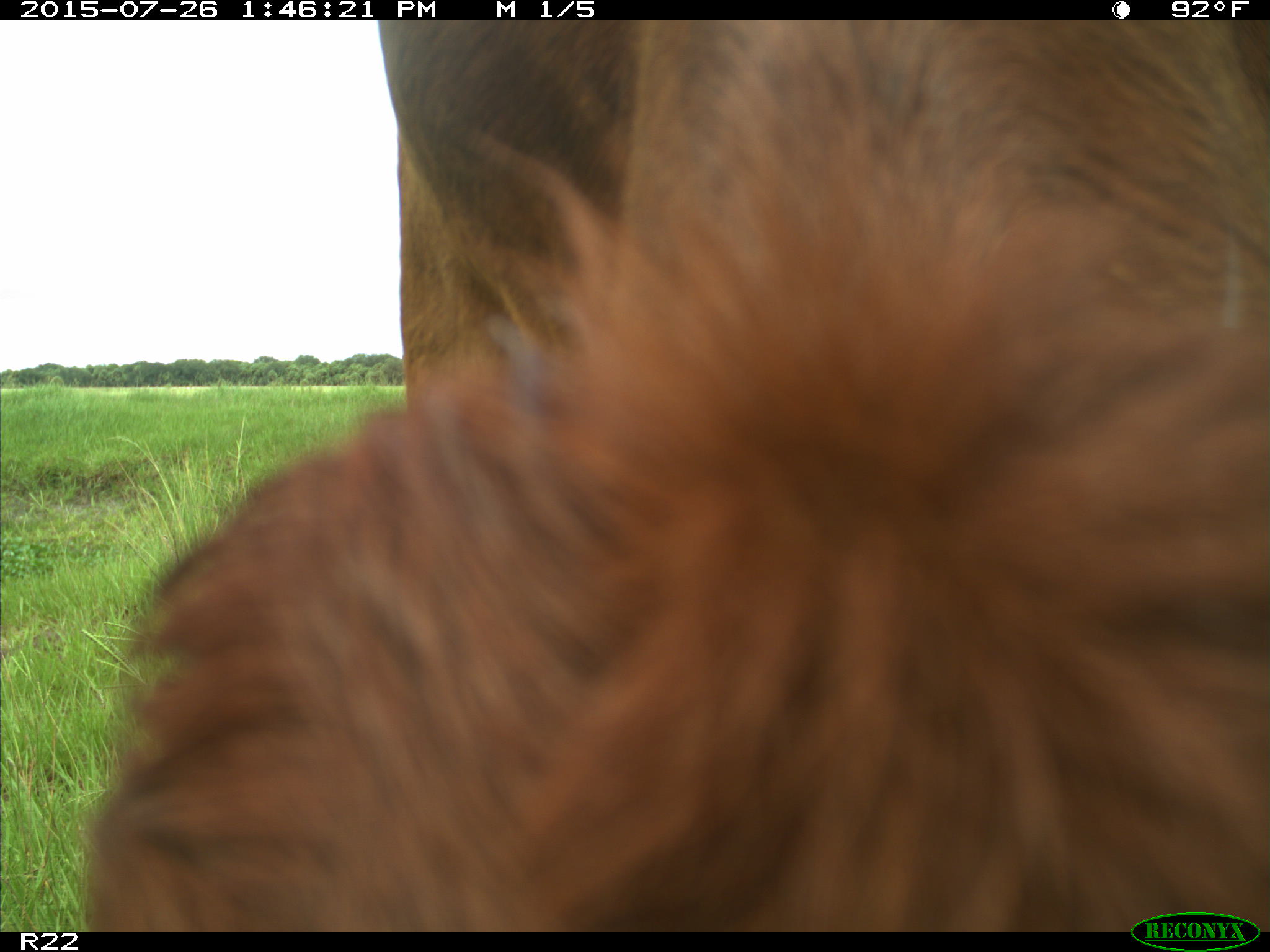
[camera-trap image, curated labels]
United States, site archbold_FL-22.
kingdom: Animalia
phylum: Chordata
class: Mammalia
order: Artiodactyla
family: Bovidae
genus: Bos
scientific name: Bos taurus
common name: domestic cow